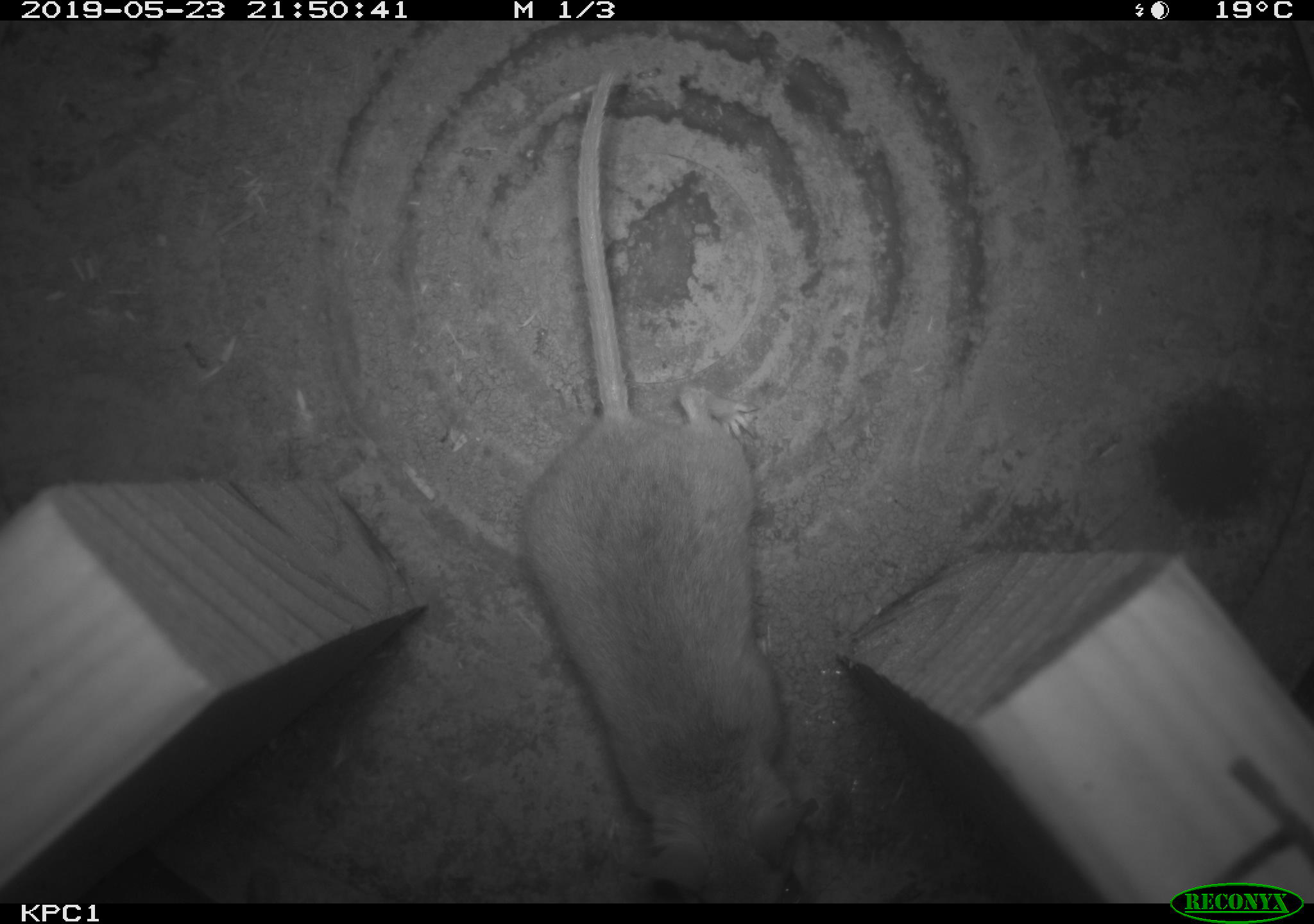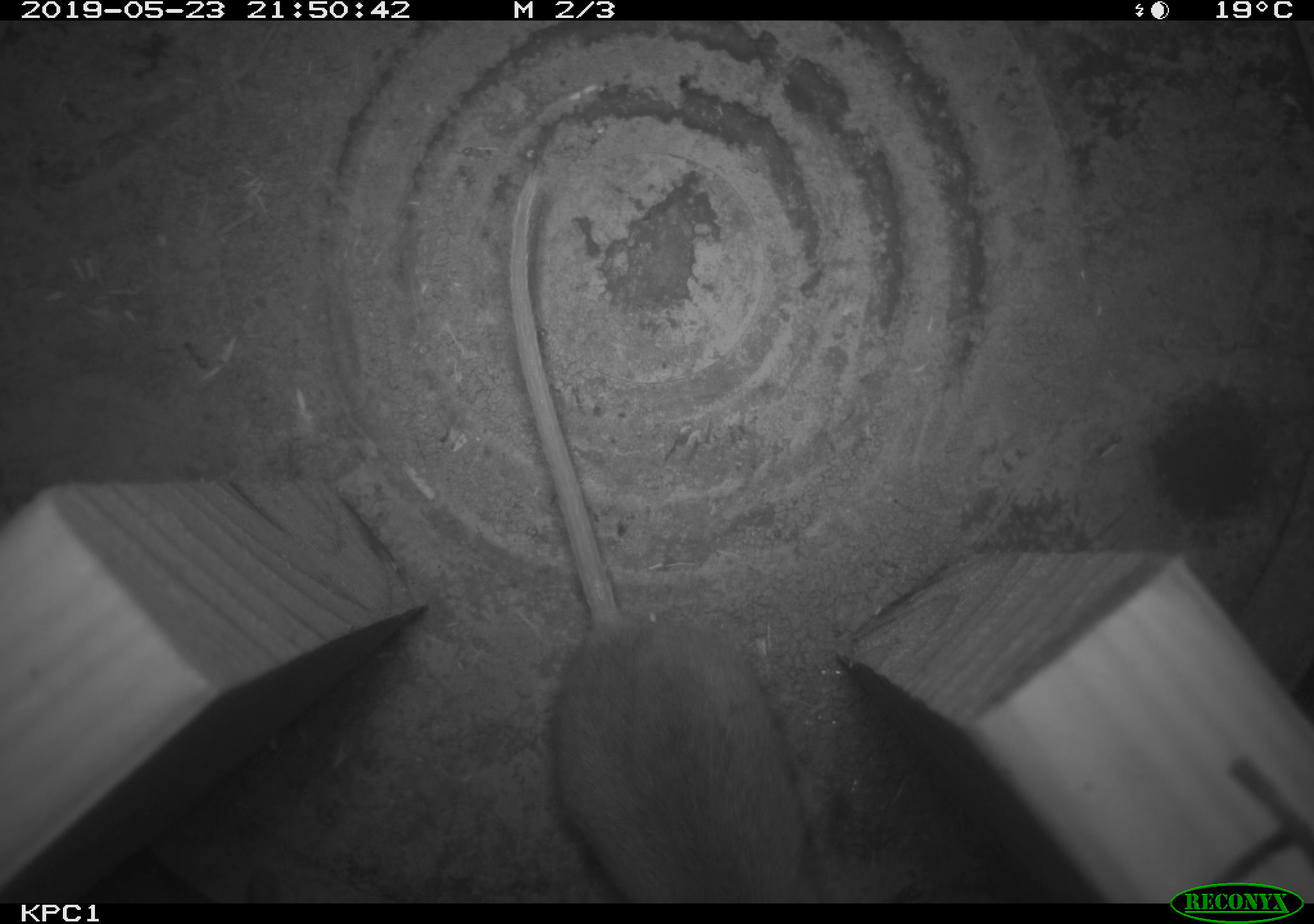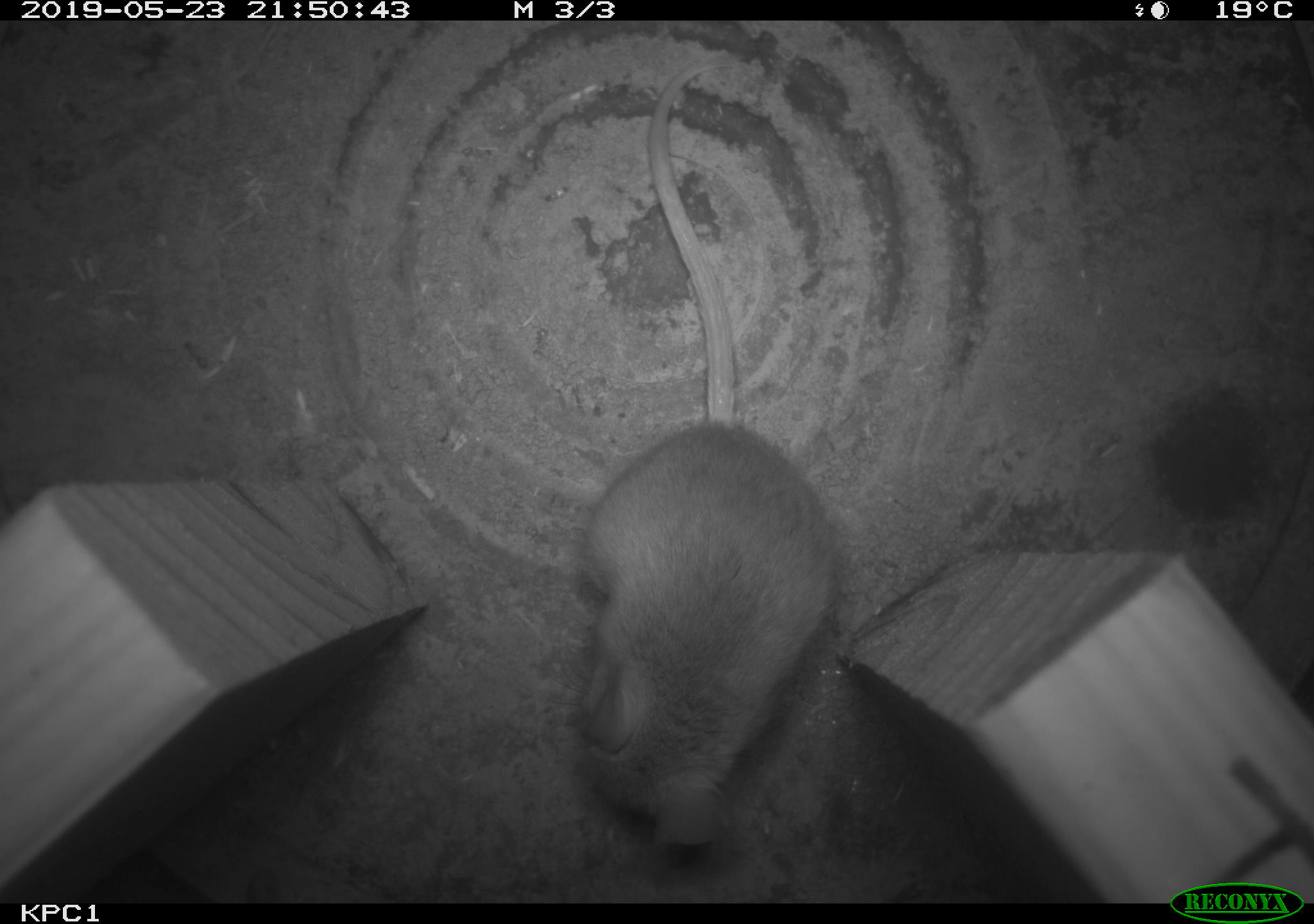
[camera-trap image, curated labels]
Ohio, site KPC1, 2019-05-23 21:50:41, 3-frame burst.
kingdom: Animalia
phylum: Chordata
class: Mammalia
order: Rodentia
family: Cricetidae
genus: Peromyscus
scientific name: Peromyscus leucopus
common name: white-footed mouse